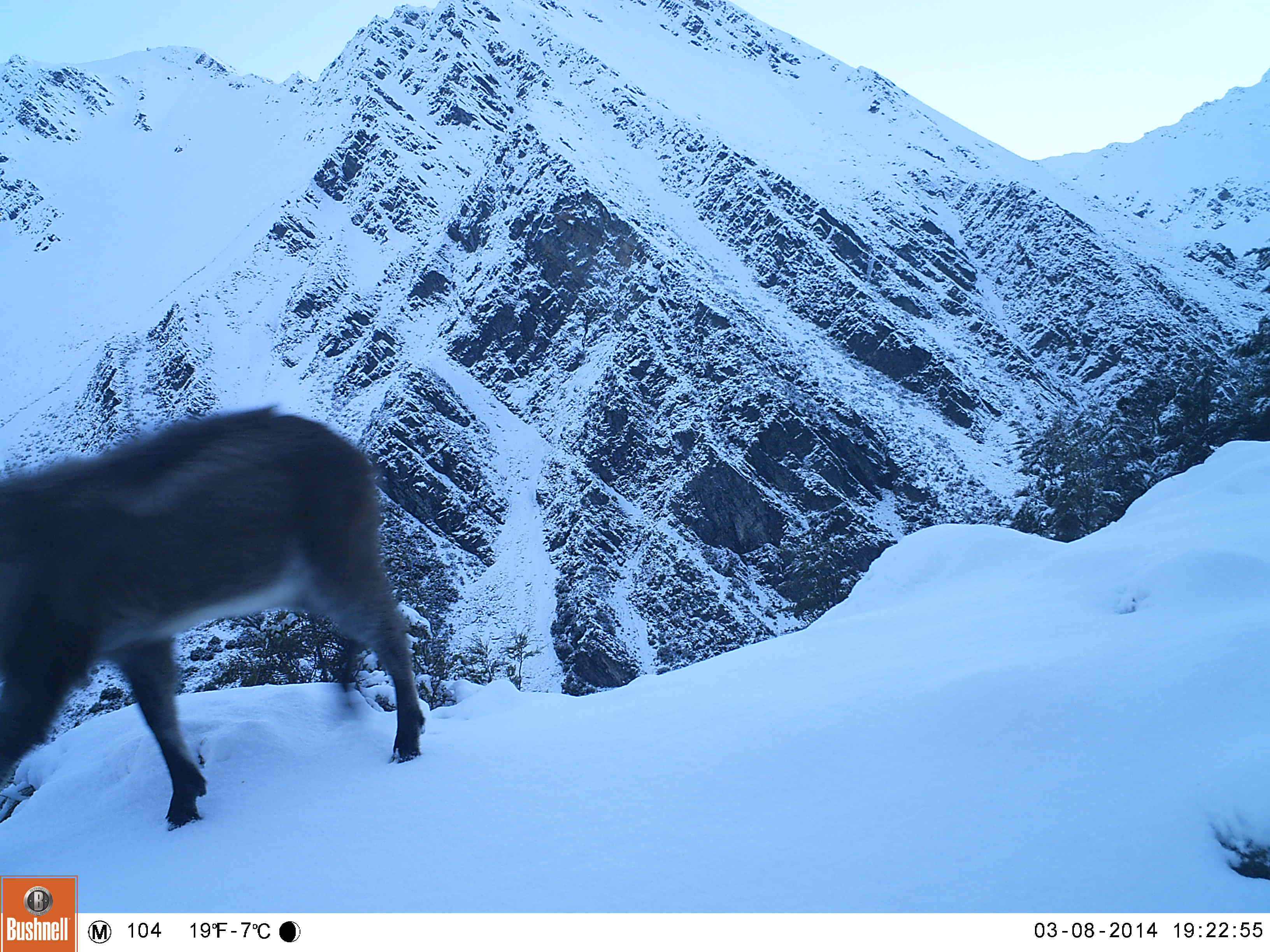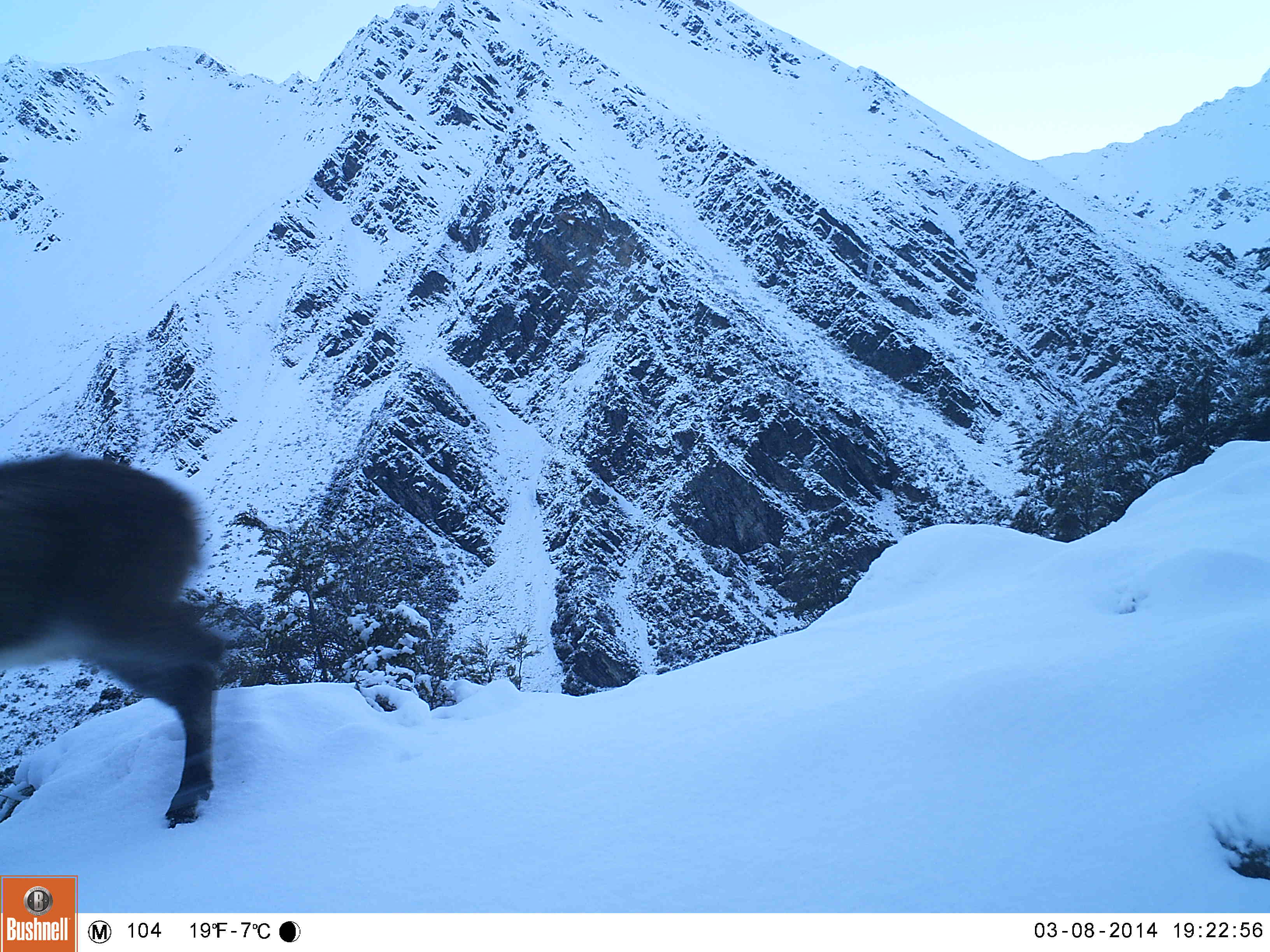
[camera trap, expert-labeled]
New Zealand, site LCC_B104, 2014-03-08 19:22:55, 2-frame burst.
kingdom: Animalia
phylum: Chordata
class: Mammalia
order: Artiodactyla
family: Bovidae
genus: Nilgiritragus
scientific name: Nilgiritragus hylocrius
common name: tahr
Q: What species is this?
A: Tahr (Nilgiritragus hylocrius).